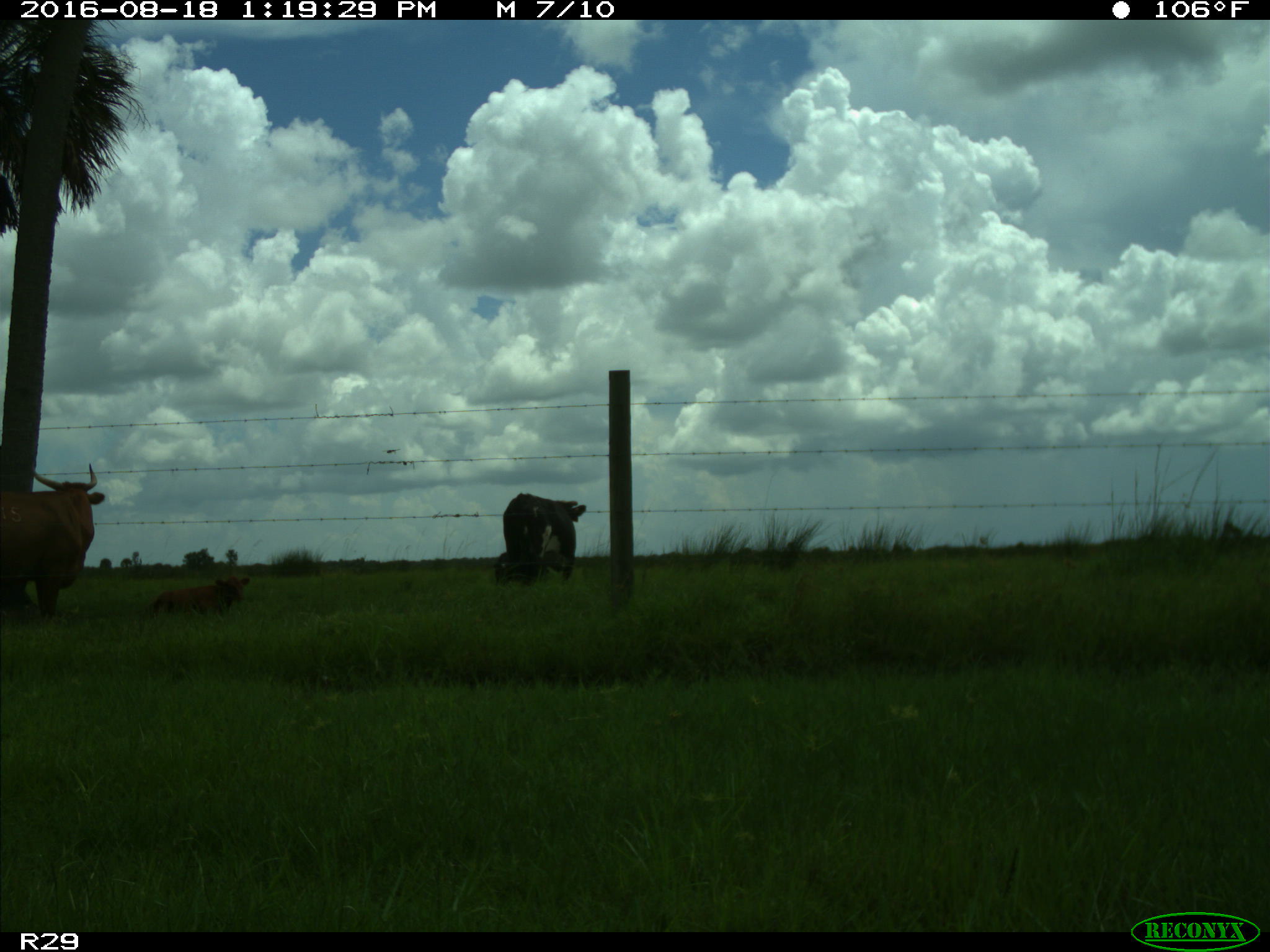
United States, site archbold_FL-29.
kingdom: Animalia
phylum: Chordata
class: Mammalia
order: Artiodactyla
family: Bovidae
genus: Bos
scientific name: Bos taurus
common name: domestic cow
Bos taurus (domestic cow).